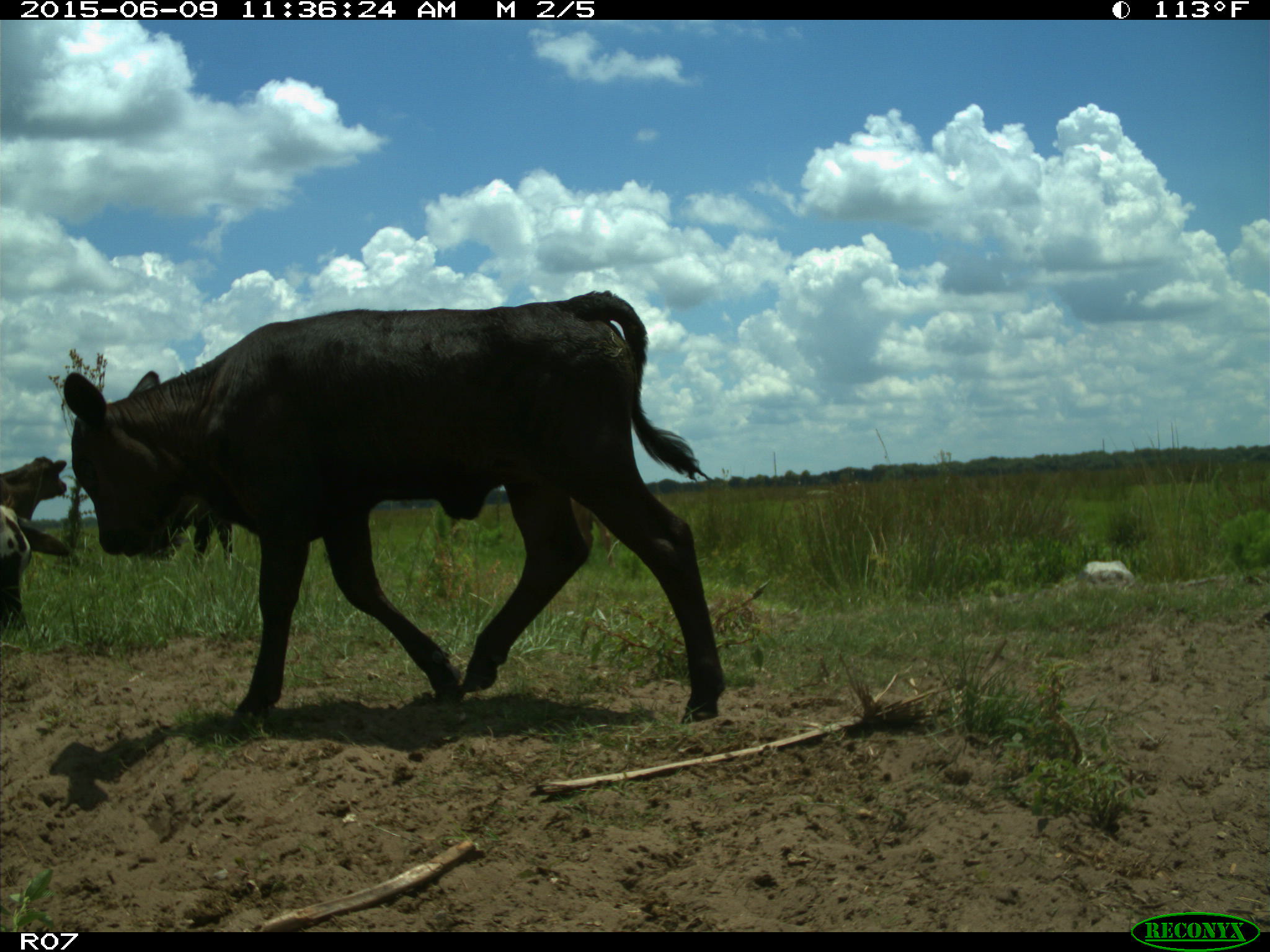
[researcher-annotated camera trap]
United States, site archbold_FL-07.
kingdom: Animalia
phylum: Chordata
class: Mammalia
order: Artiodactyla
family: Bovidae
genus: Bos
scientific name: Bos taurus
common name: domestic cow